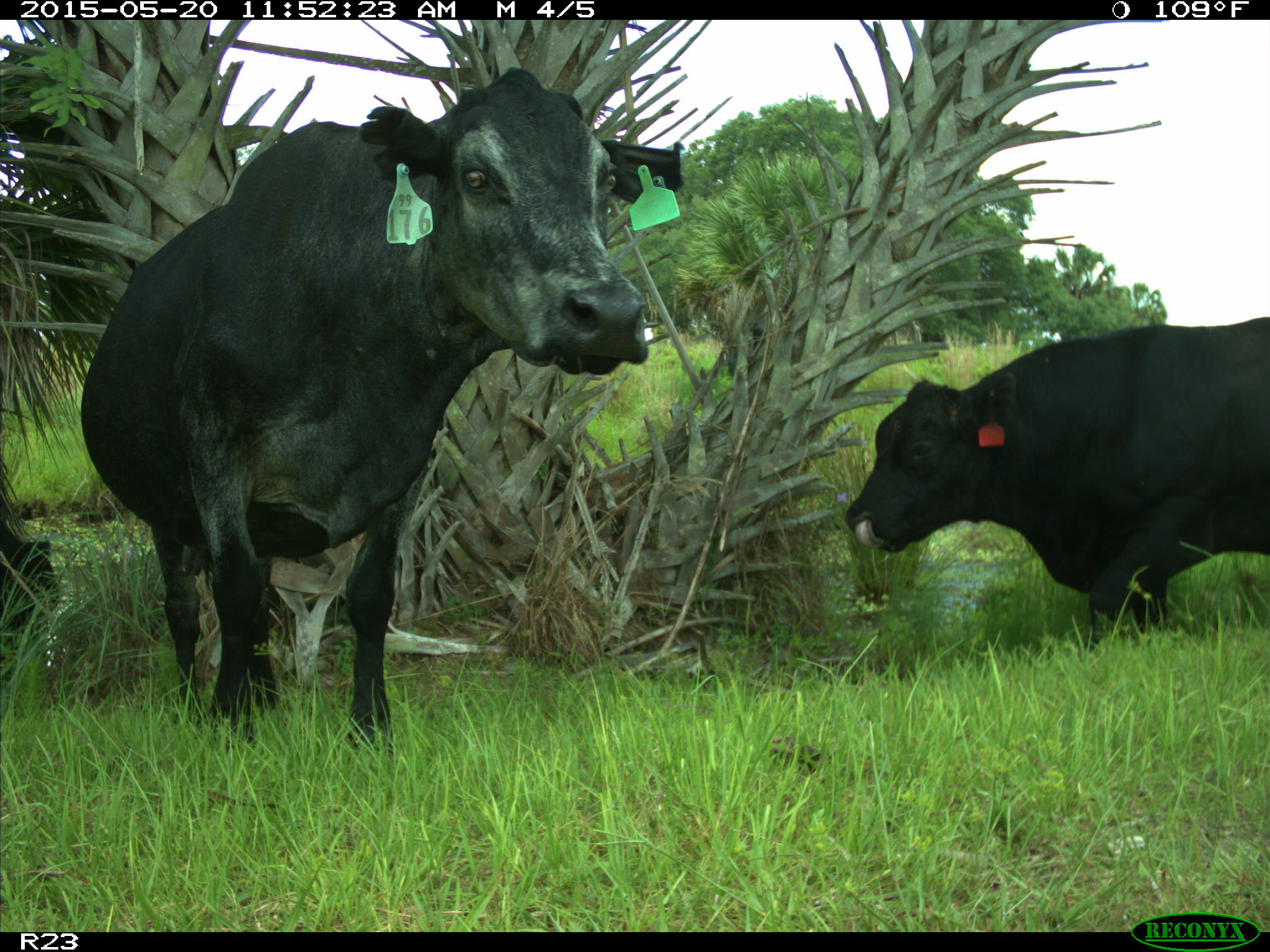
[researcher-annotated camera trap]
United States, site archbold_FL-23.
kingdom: Animalia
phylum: Chordata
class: Mammalia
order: Artiodactyla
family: Suidae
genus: Sus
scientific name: Sus scrofa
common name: wild boar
Sus scrofa (wild boar).